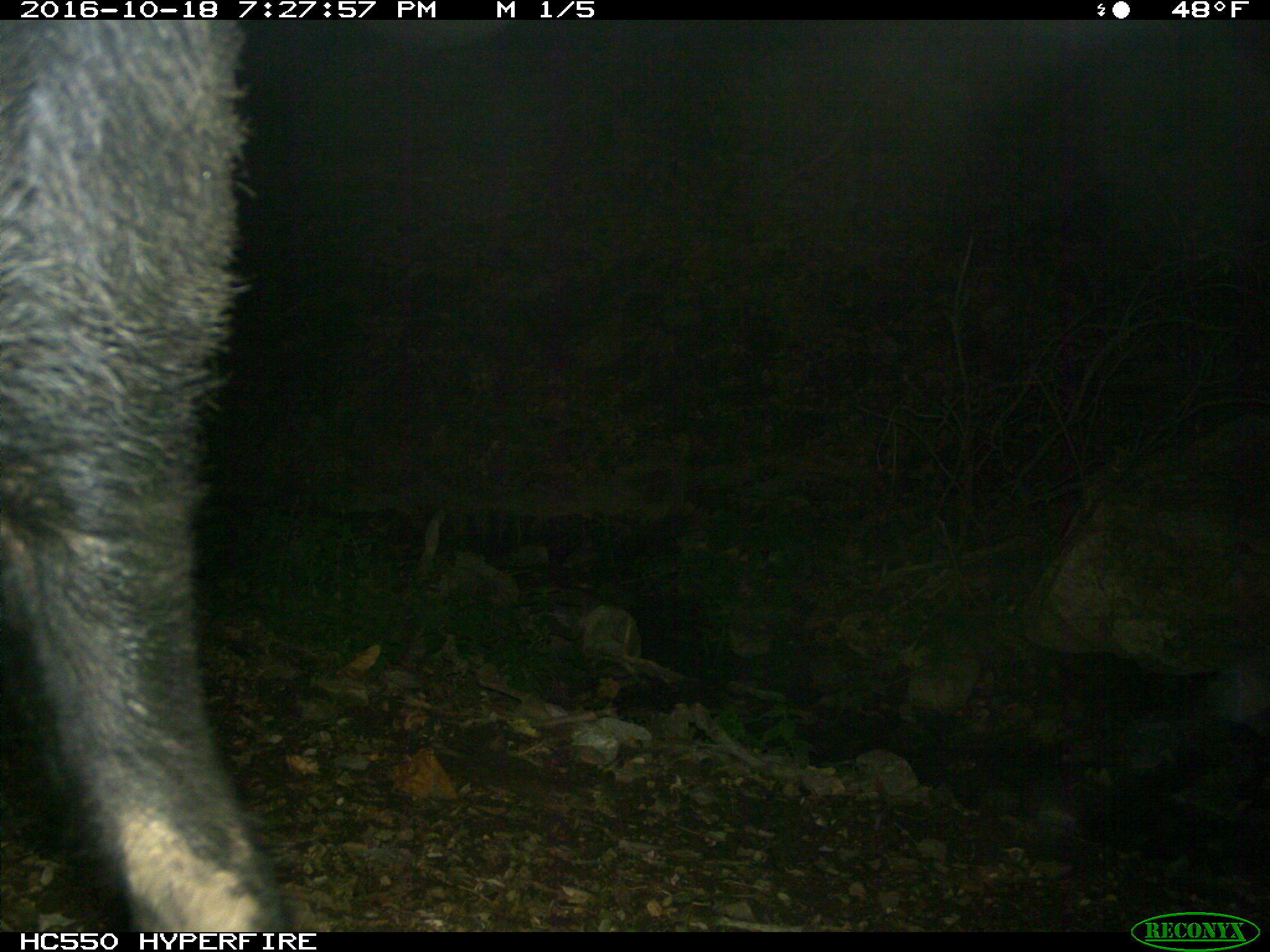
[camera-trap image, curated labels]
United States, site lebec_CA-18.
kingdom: Animalia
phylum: Chordata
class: Mammalia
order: Artiodactyla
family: Suidae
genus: Sus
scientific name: Sus scrofa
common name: wild boar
Sus scrofa (wild boar).